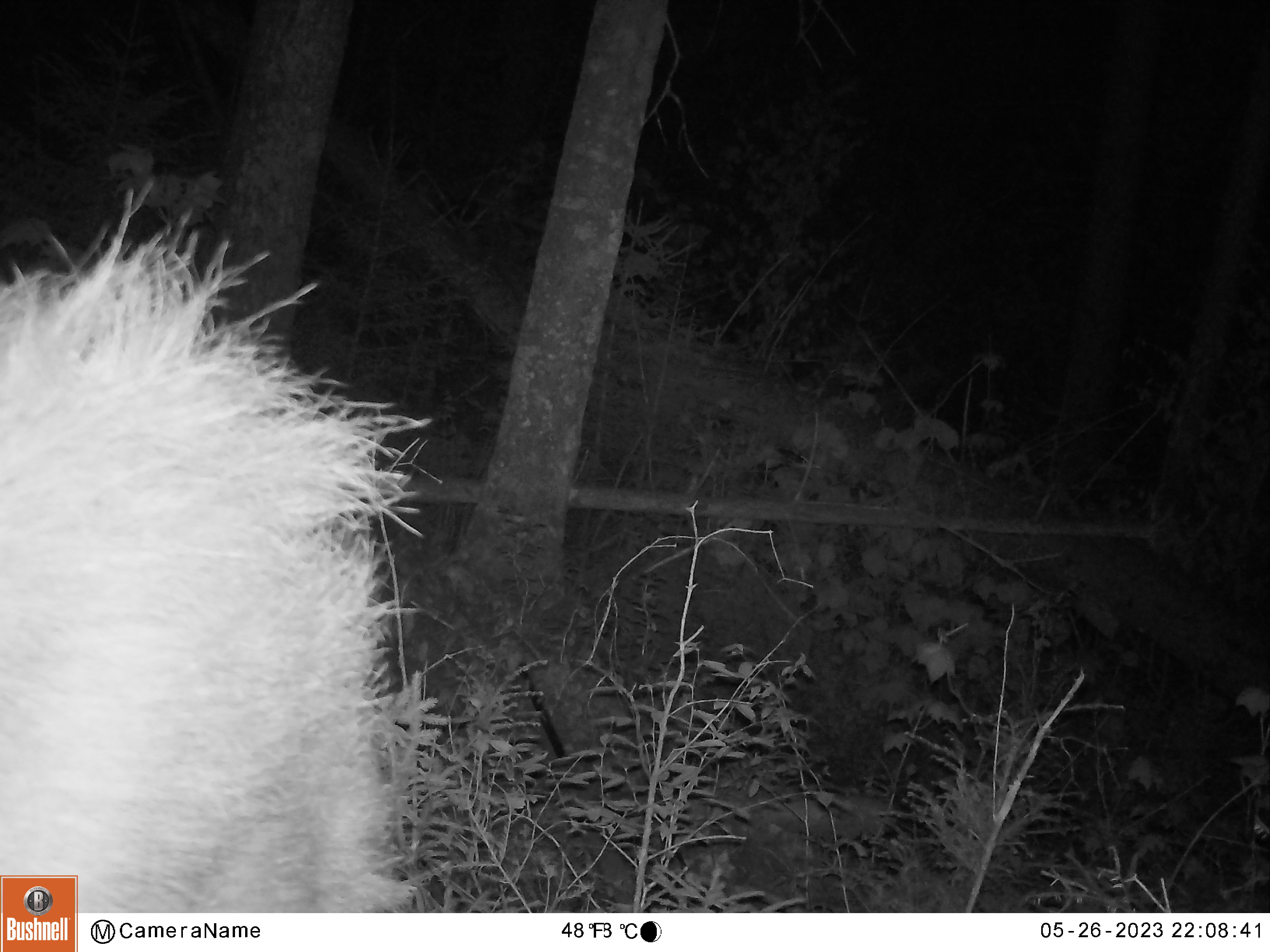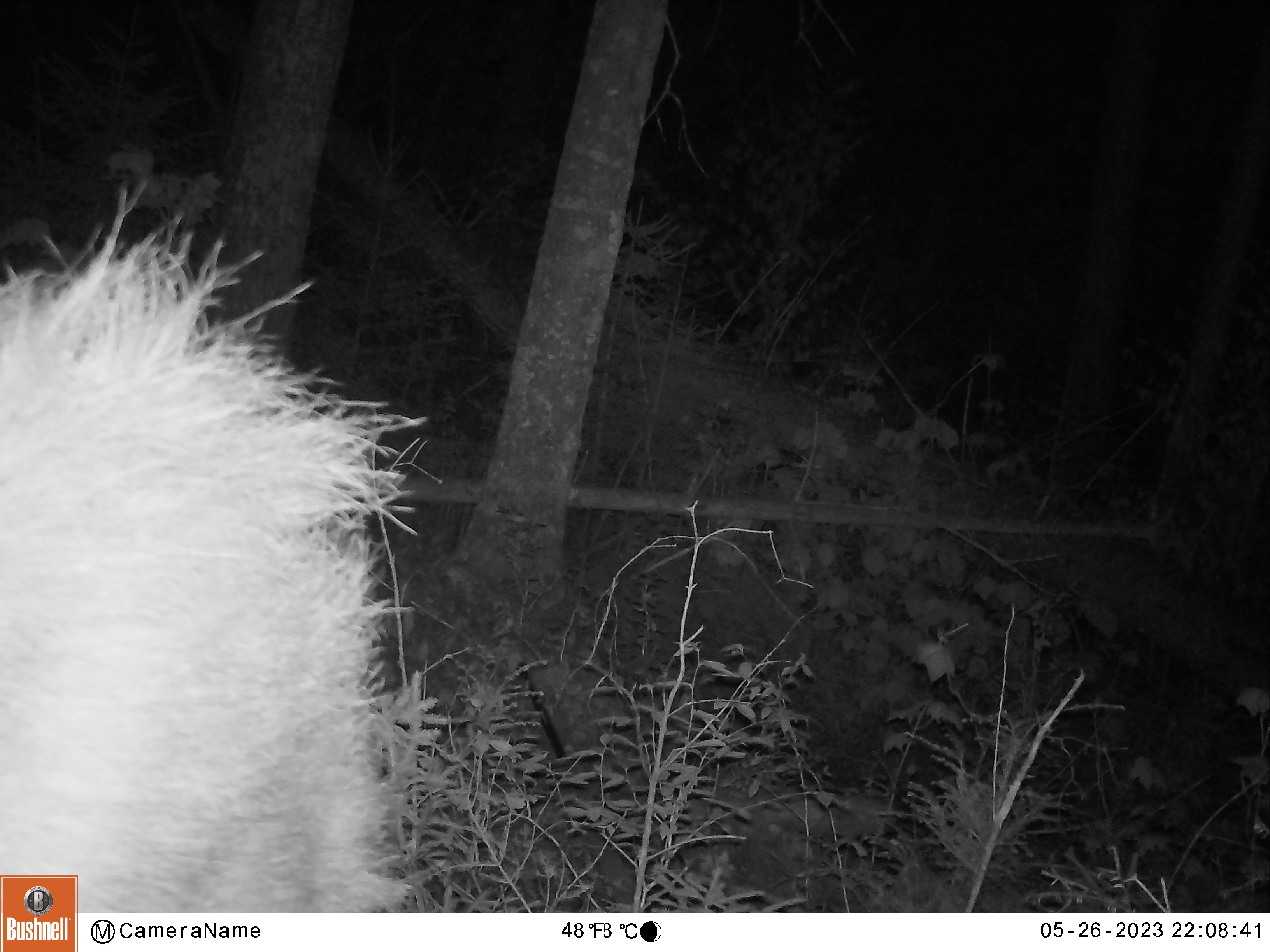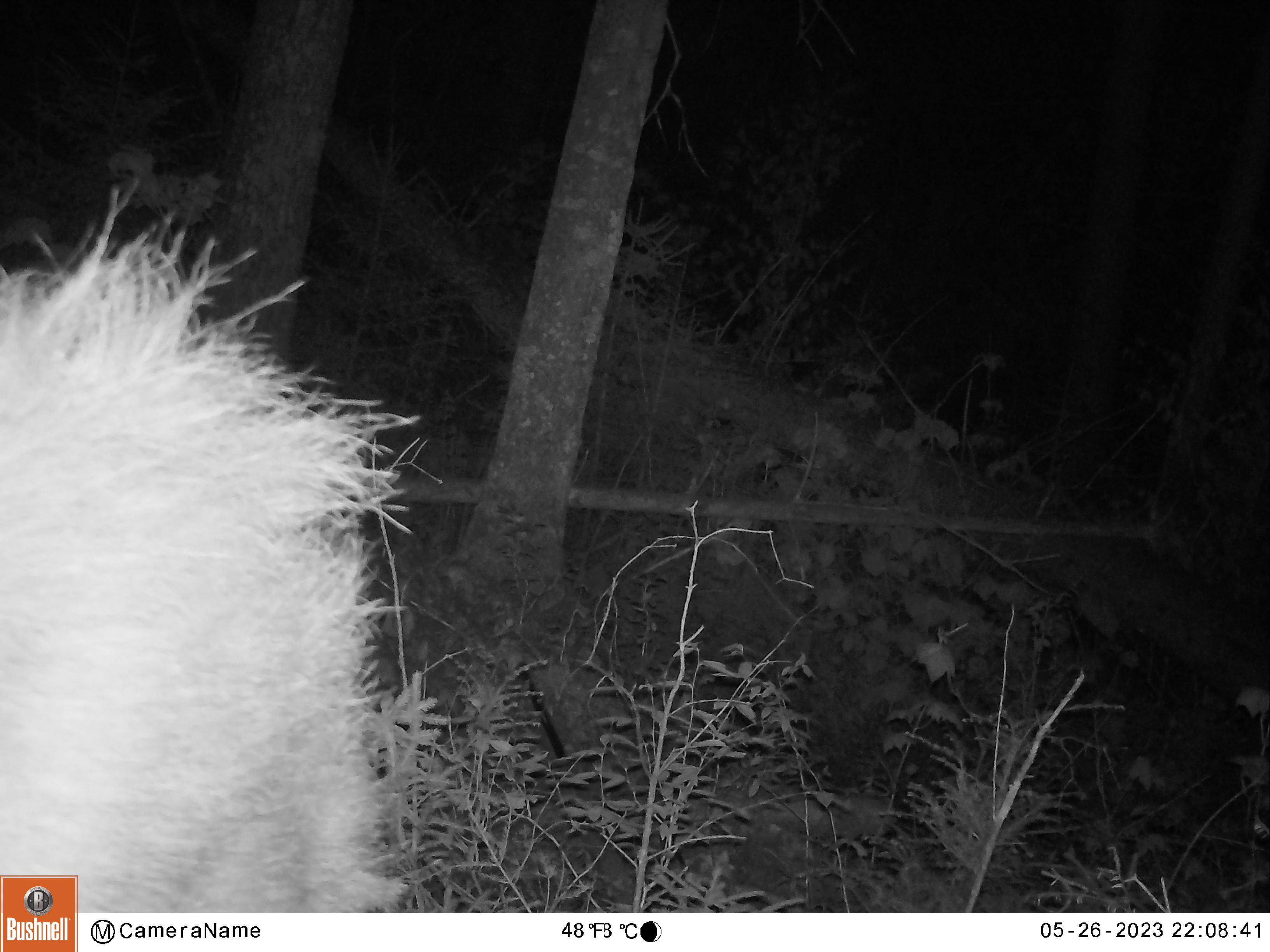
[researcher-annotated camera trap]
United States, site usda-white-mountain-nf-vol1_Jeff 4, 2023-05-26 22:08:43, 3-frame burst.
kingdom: Animalia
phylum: Chordata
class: Mammalia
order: Artiodactyla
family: Cervidae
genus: Alces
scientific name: Alces alces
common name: moose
Moose (Alces alces).